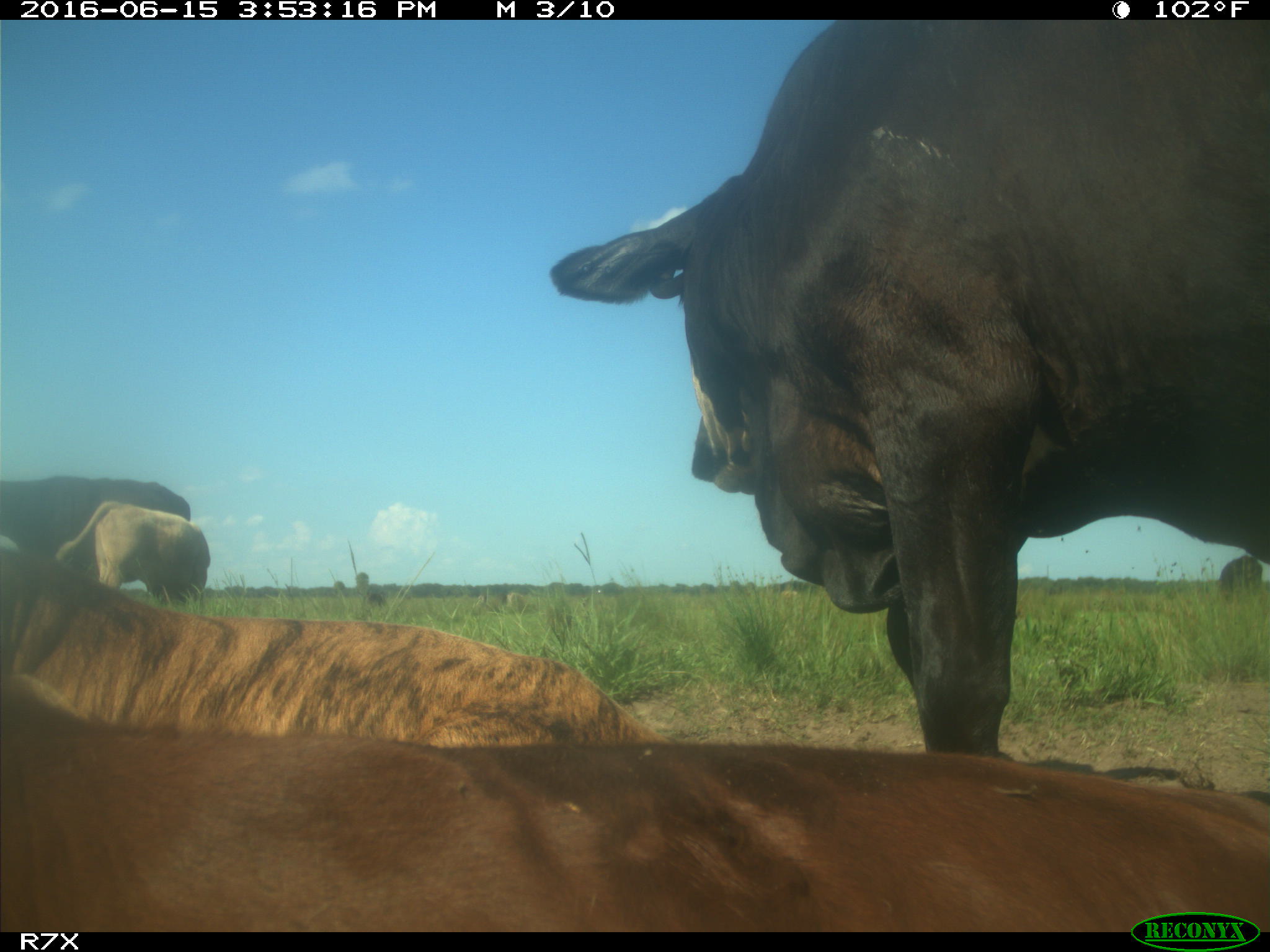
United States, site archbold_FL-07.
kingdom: Animalia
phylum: Chordata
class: Mammalia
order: Artiodactyla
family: Bovidae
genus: Bos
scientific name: Bos taurus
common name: domestic cow